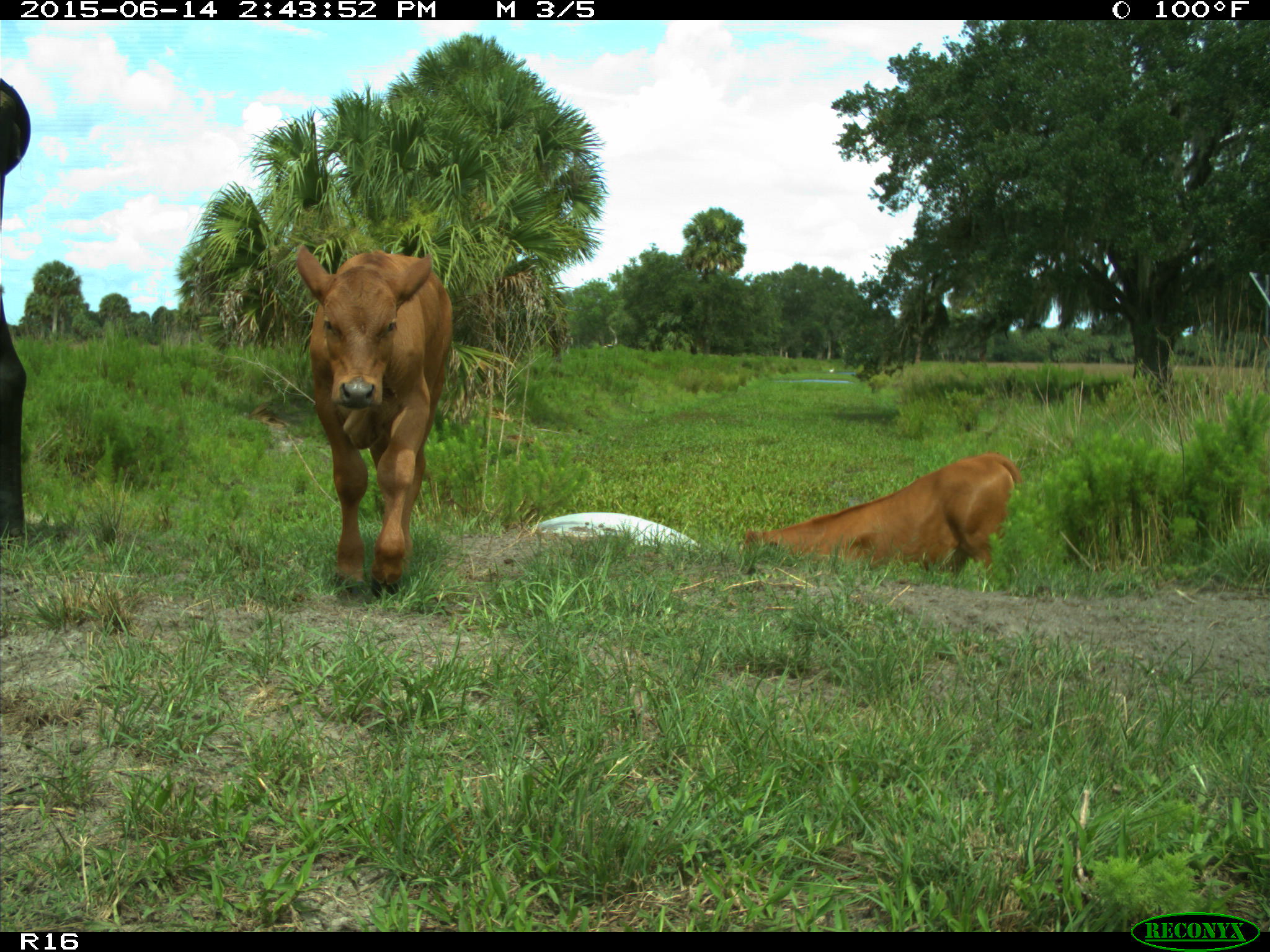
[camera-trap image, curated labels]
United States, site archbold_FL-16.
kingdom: Animalia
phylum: Chordata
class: Mammalia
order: Artiodactyla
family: Bovidae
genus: Bos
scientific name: Bos taurus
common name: domestic cow